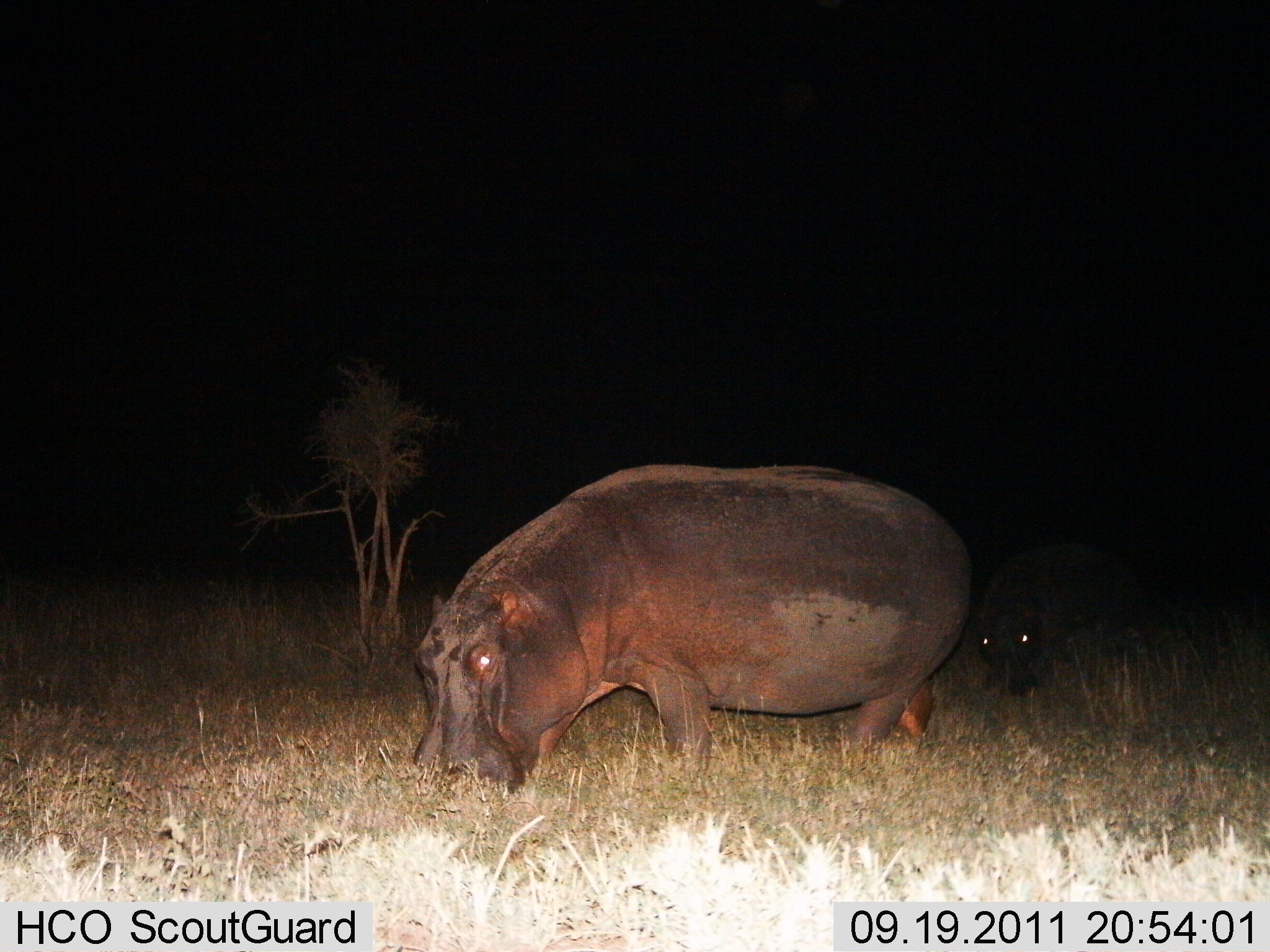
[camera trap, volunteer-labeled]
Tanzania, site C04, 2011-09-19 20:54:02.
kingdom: Animalia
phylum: Chordata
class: Mammalia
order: Artiodactyla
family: Hippopotamidae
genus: Hippopotamus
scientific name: Hippopotamus amphibius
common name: hippopotamus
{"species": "hippopotamus (Hippopotamus amphibius)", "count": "2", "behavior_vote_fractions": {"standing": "29%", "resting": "7%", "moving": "36%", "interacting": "0%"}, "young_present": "0%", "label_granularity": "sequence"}